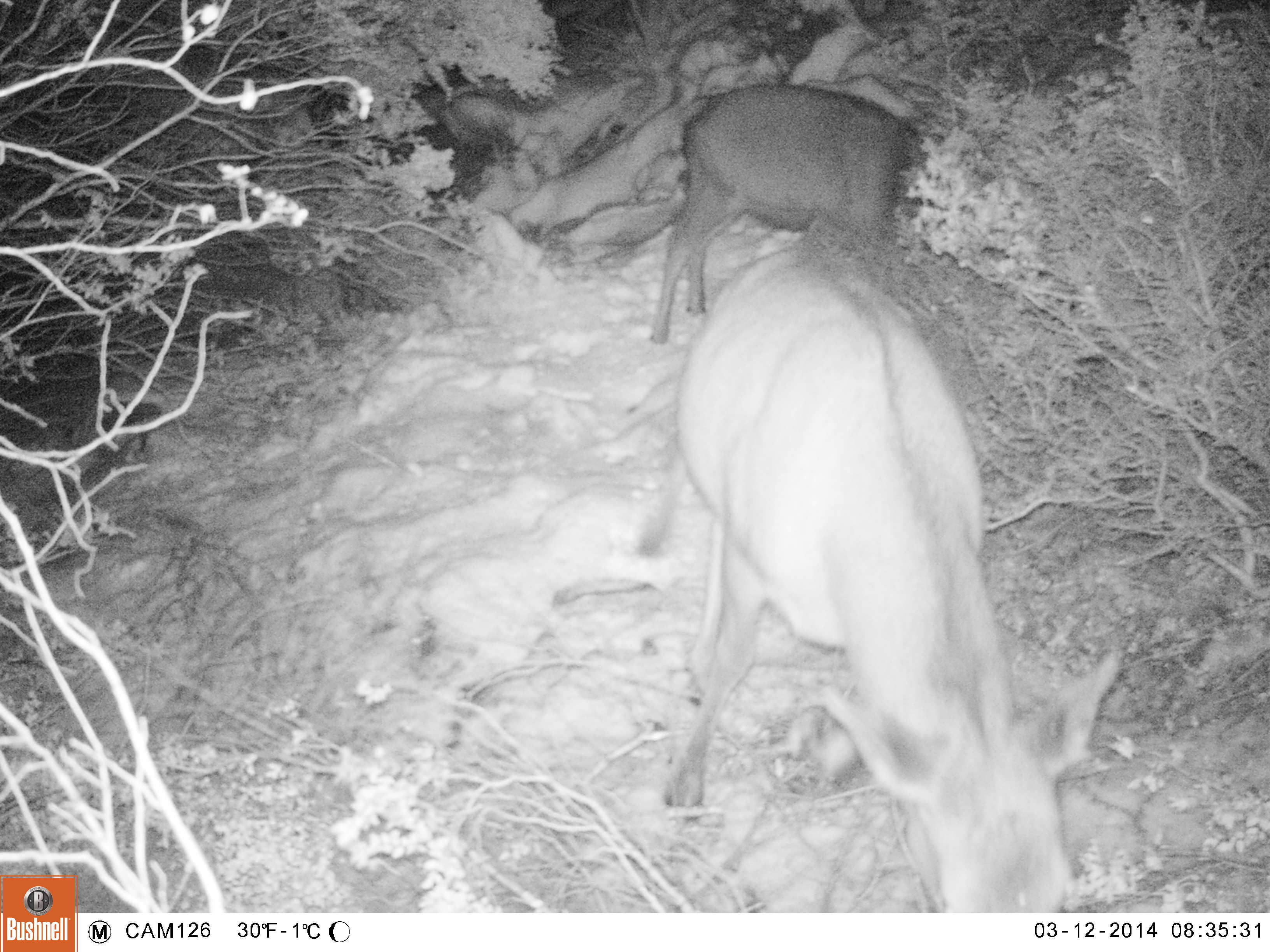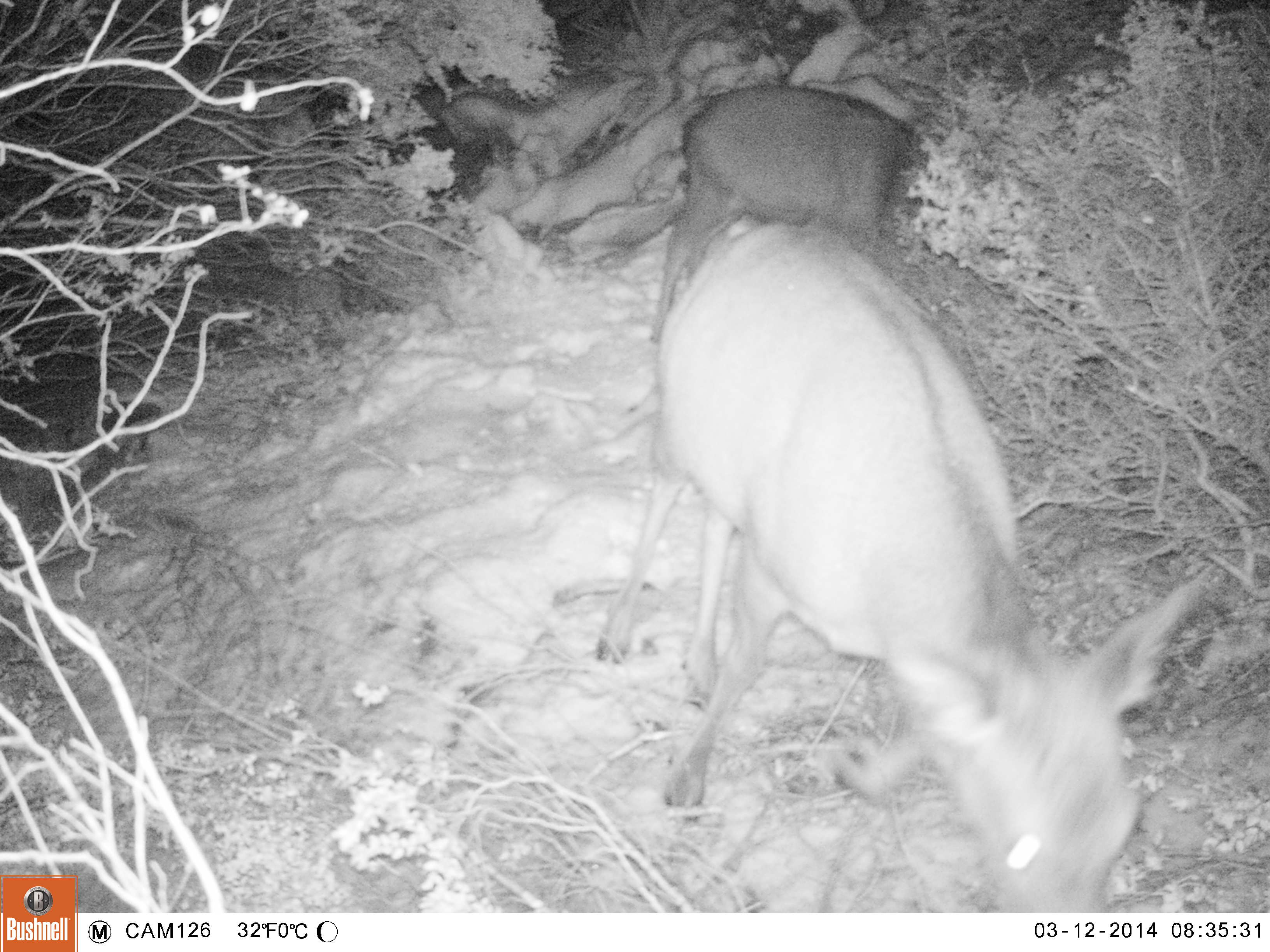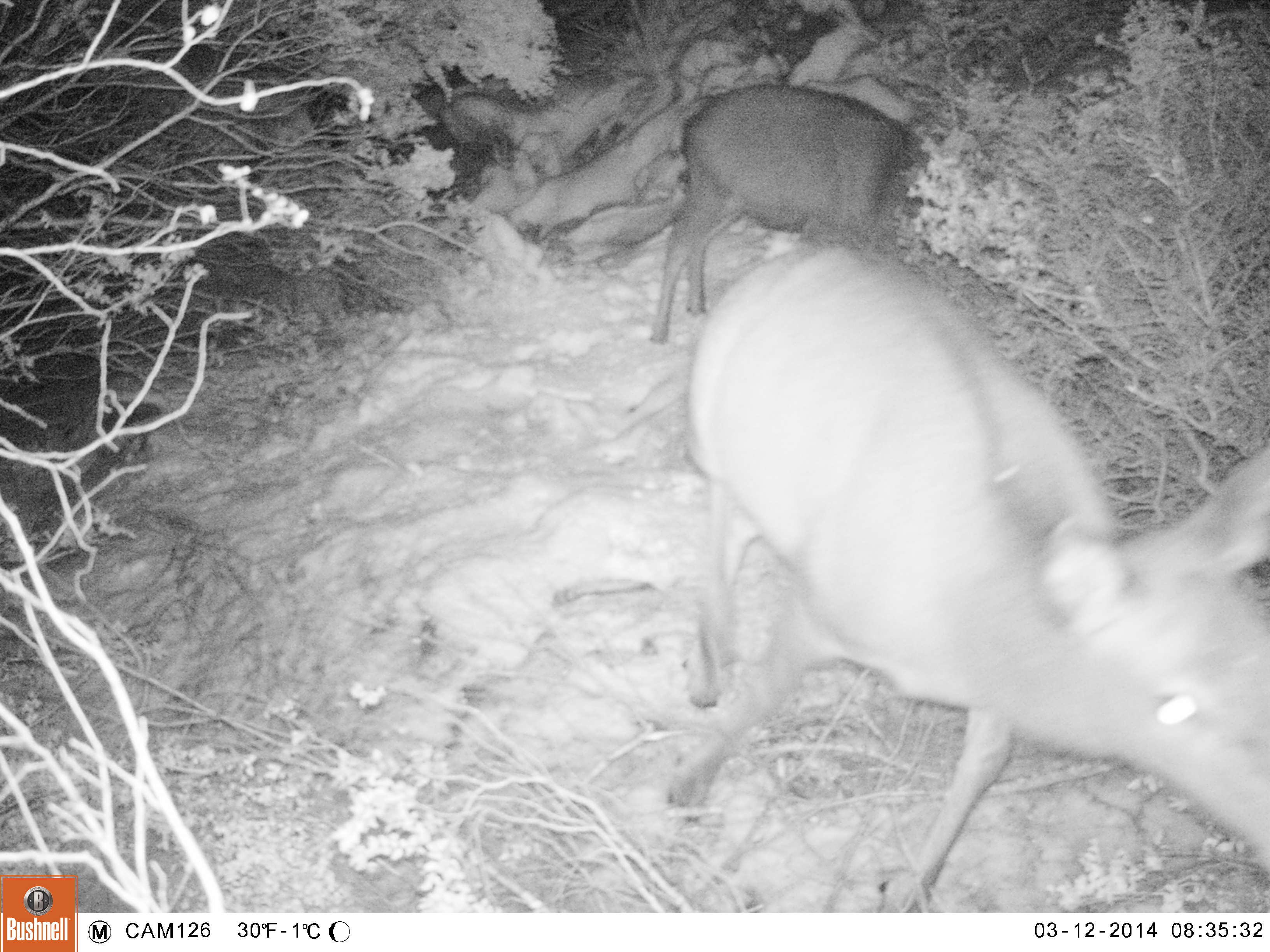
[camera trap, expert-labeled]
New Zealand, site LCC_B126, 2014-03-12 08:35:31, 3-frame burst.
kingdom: Animalia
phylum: Chordata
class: Mammalia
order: Artiodactyla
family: Cervidae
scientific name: Cervidae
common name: deer